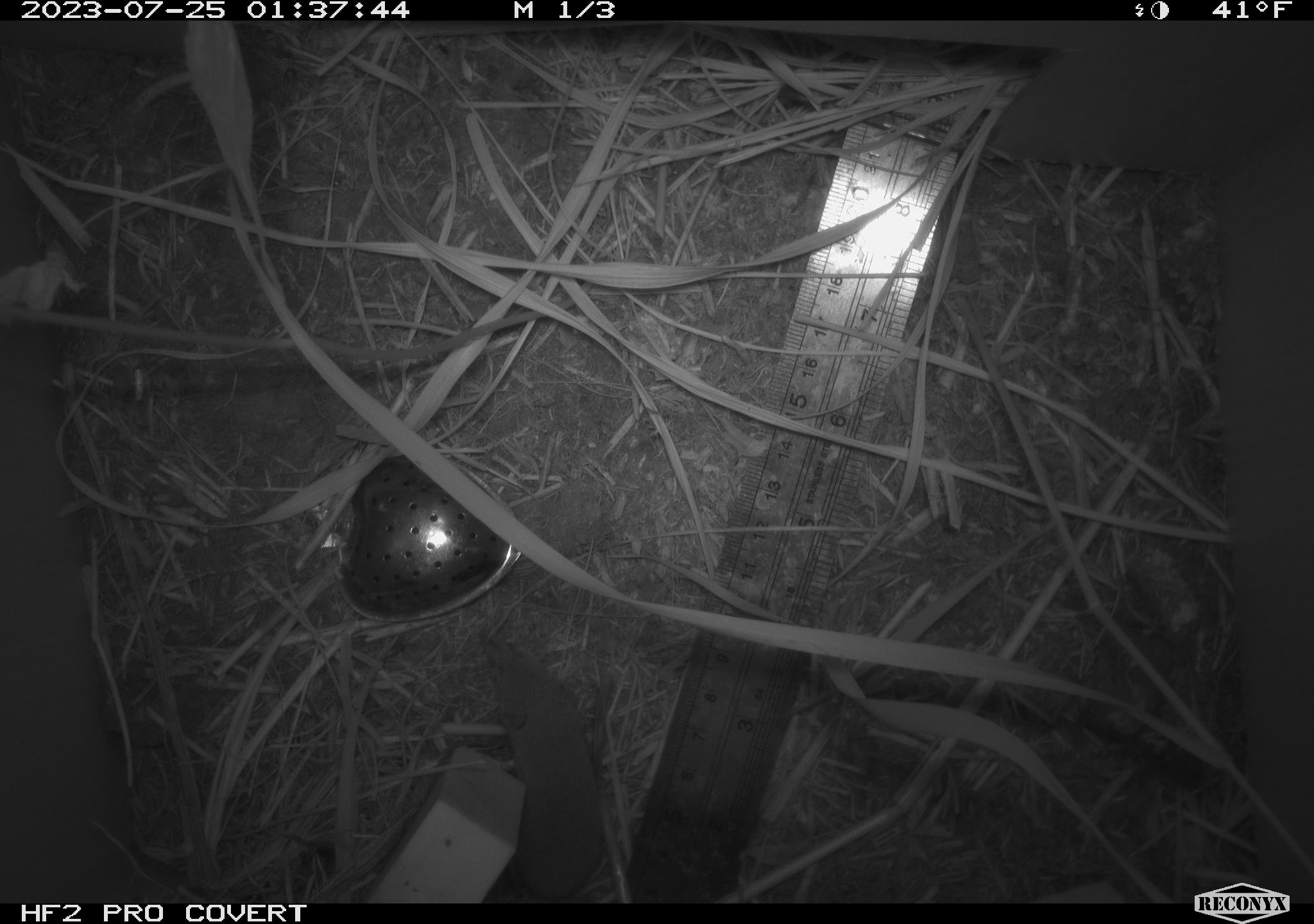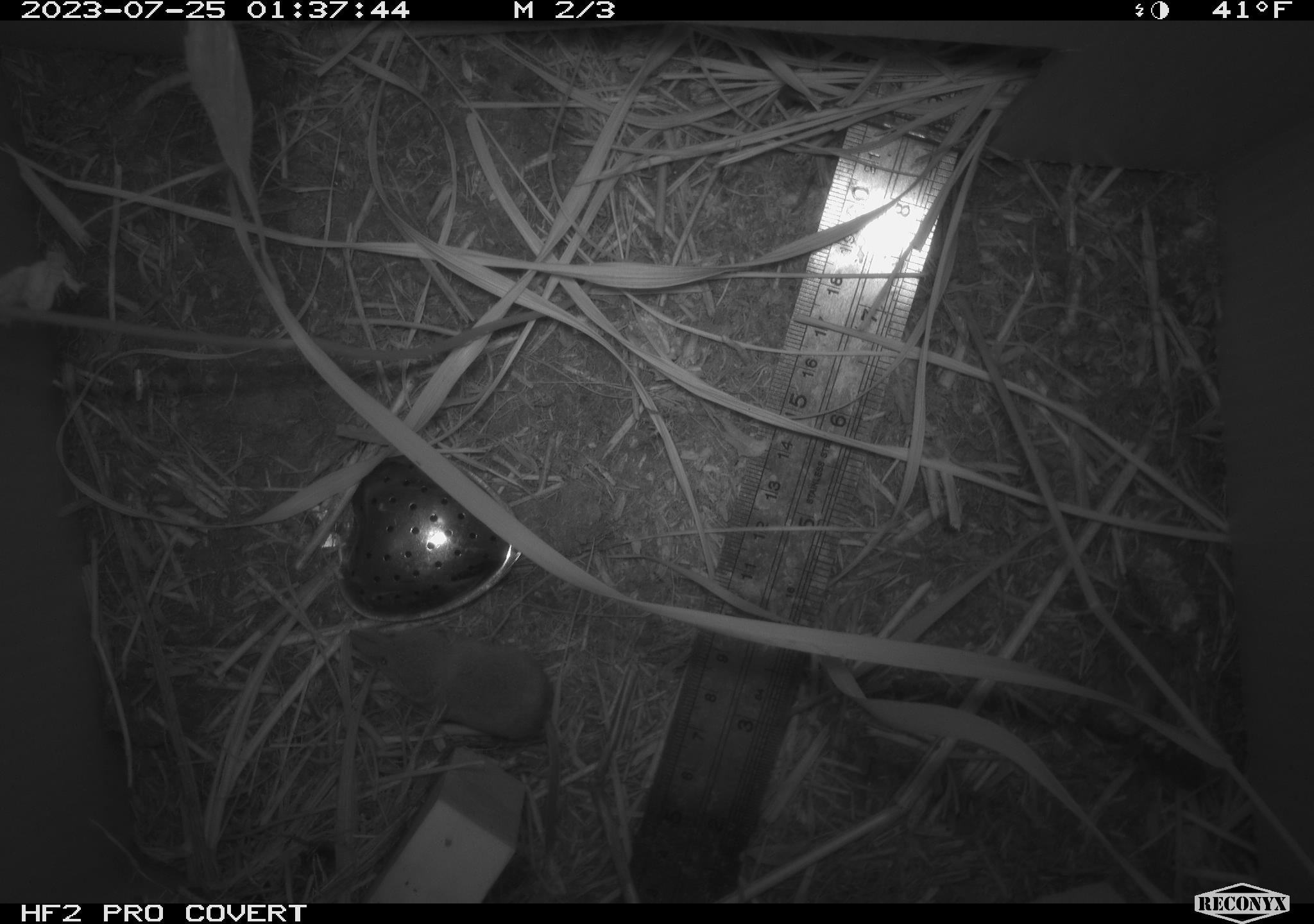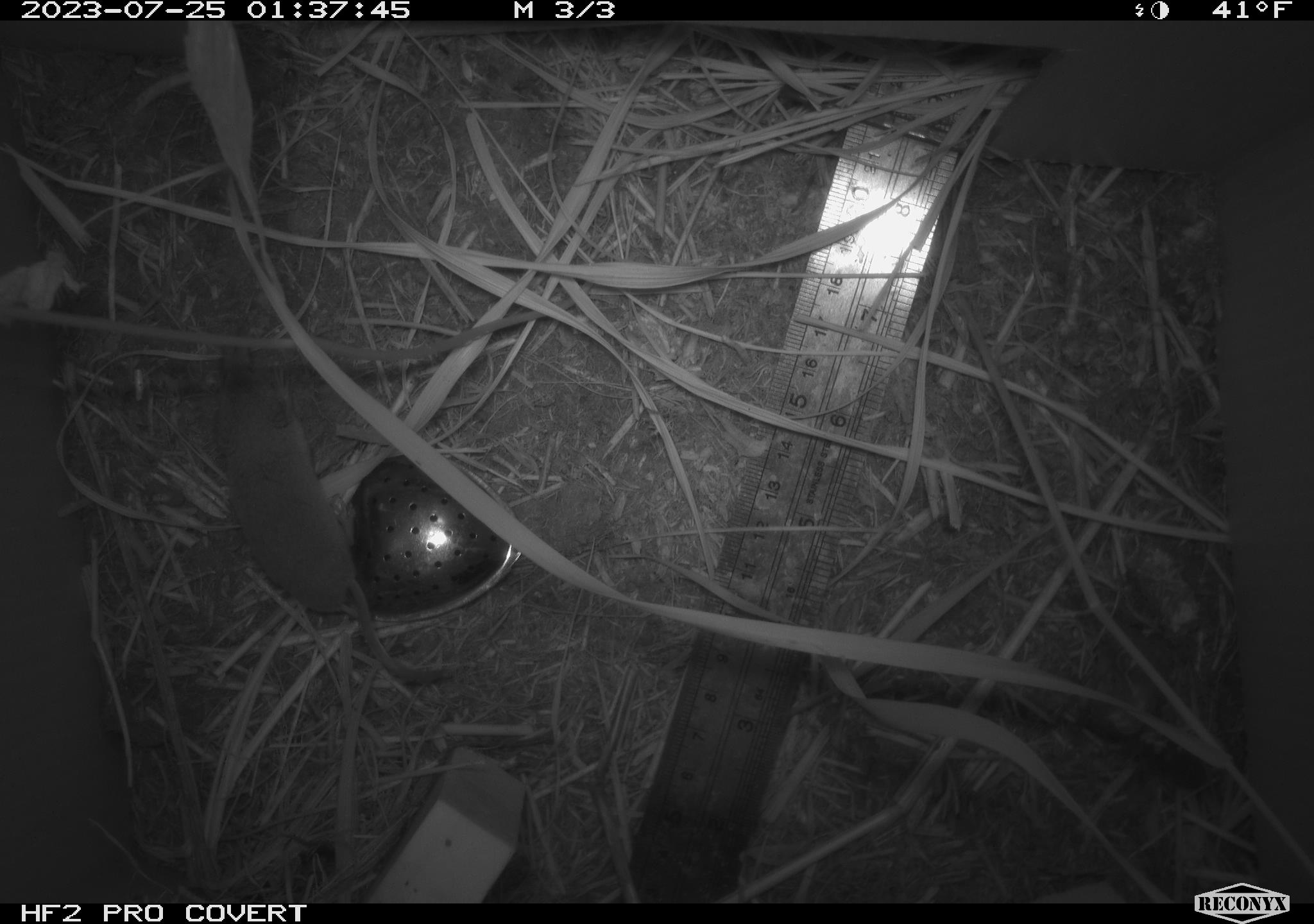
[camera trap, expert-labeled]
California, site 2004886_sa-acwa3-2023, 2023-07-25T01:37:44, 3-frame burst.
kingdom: Animalia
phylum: Chordata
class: Mammalia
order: Eulipotyphla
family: Soricidae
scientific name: Soricidae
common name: shrews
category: soricidae family